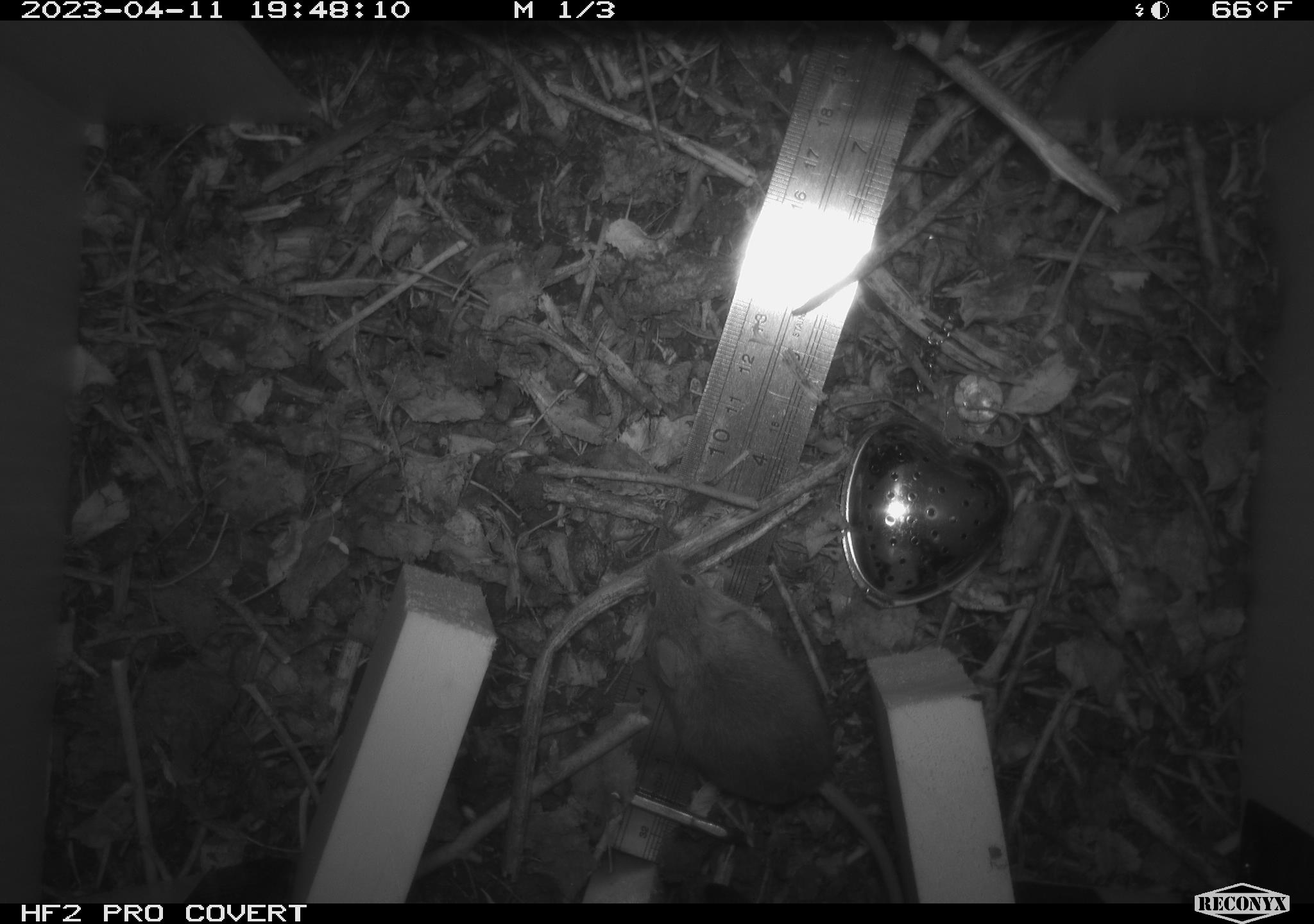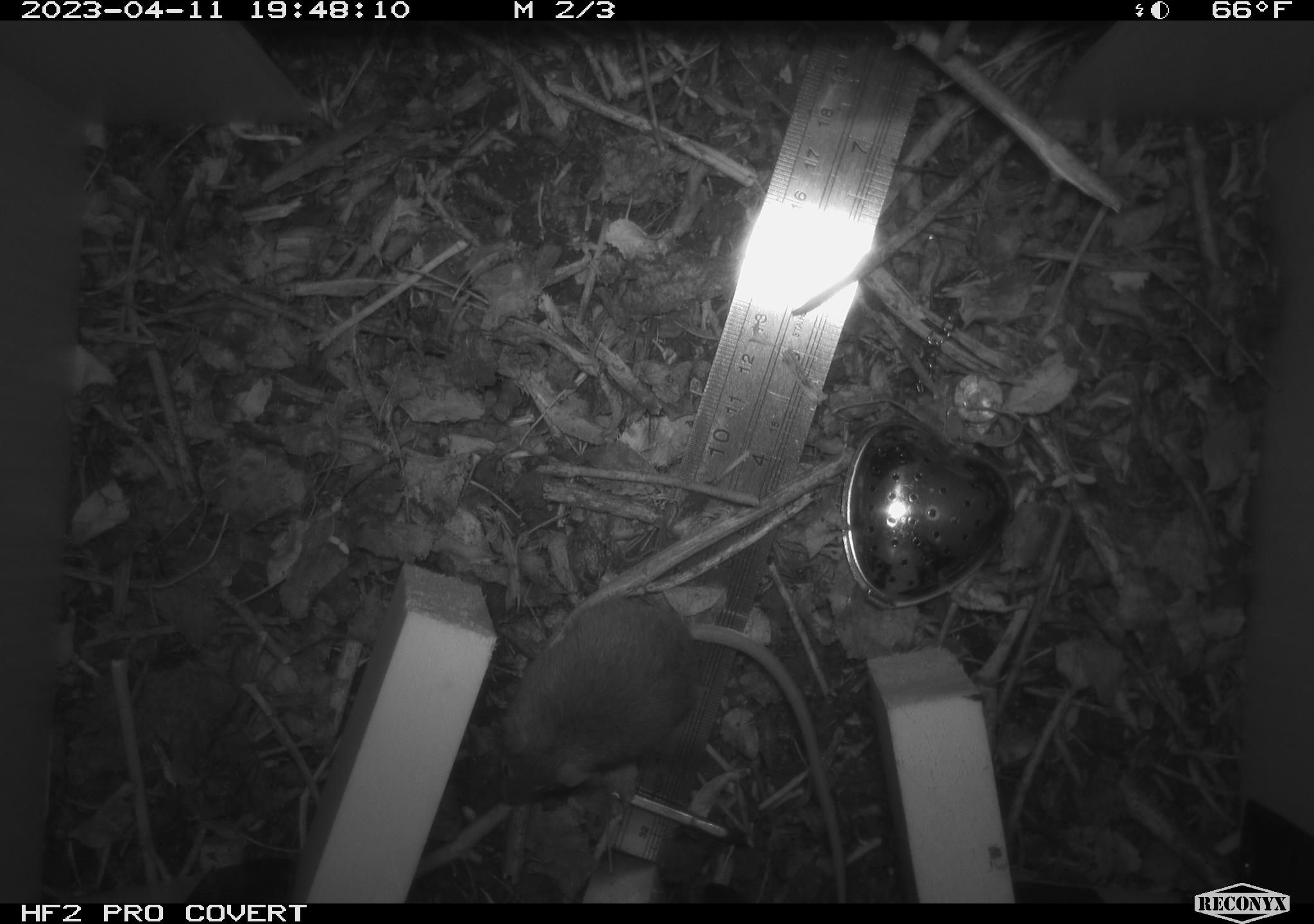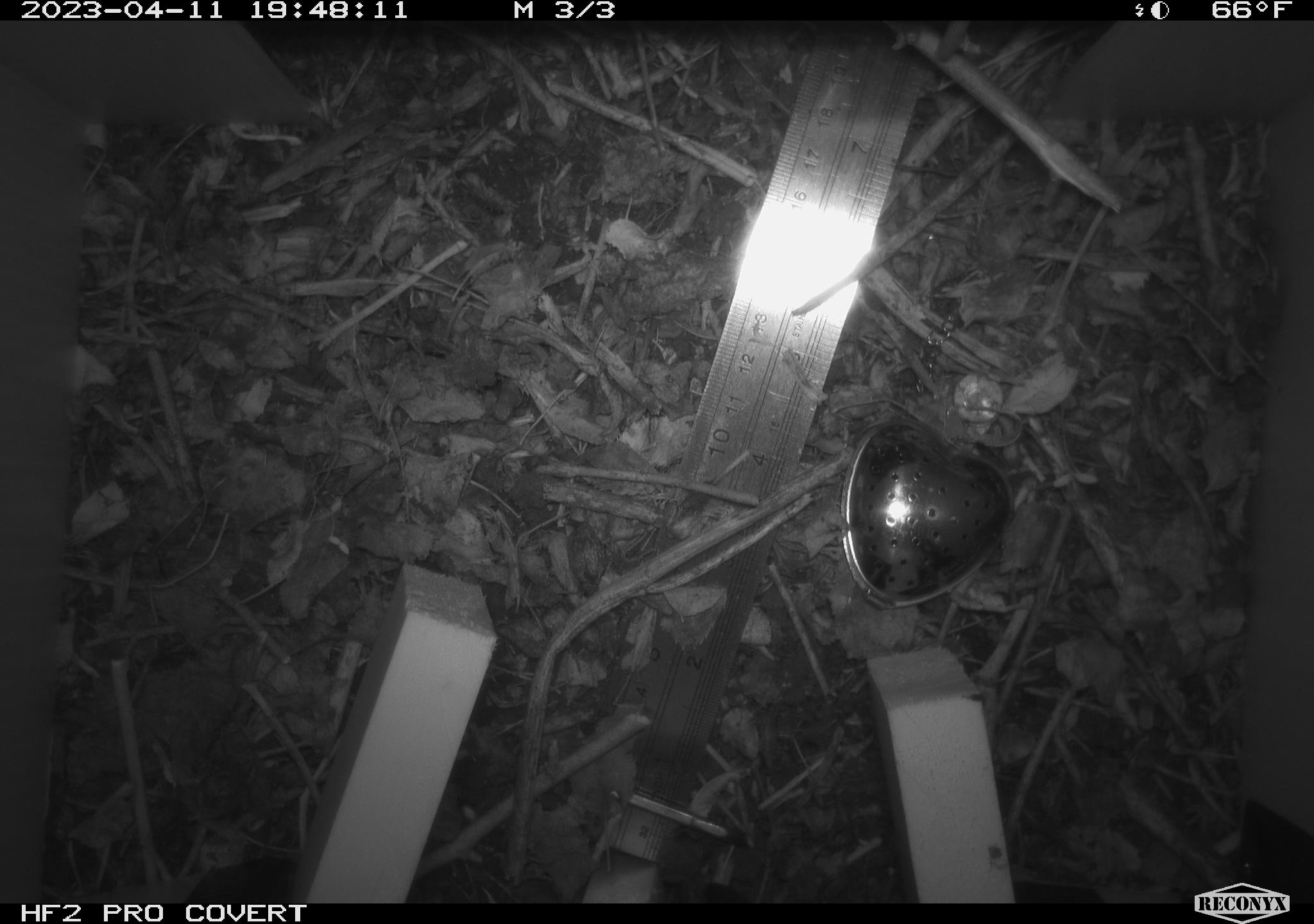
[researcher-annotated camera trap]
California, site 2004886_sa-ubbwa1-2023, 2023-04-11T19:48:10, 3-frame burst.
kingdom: Animalia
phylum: Chordata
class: Mammalia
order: Rodentia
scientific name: Rodentia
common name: mouse species